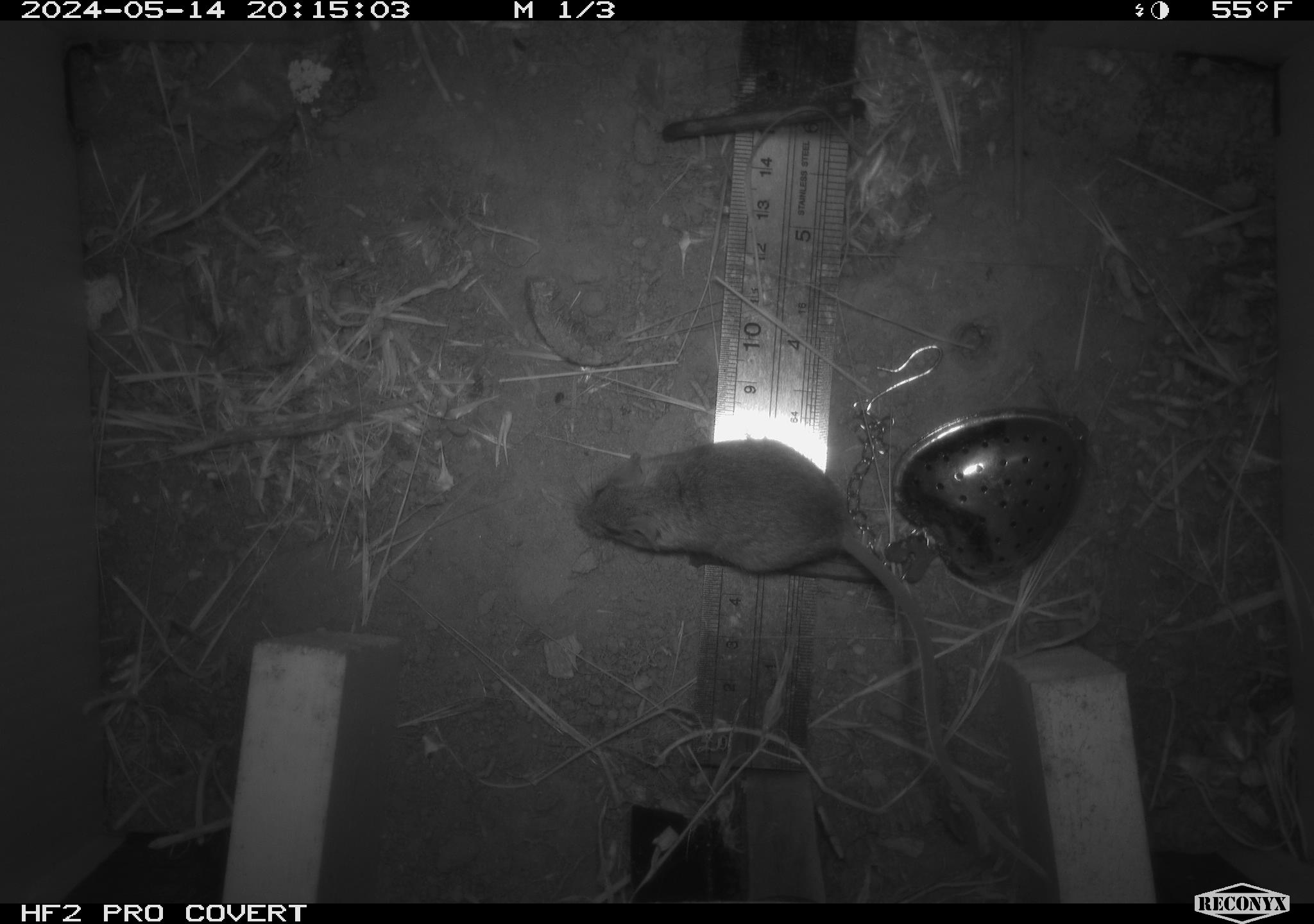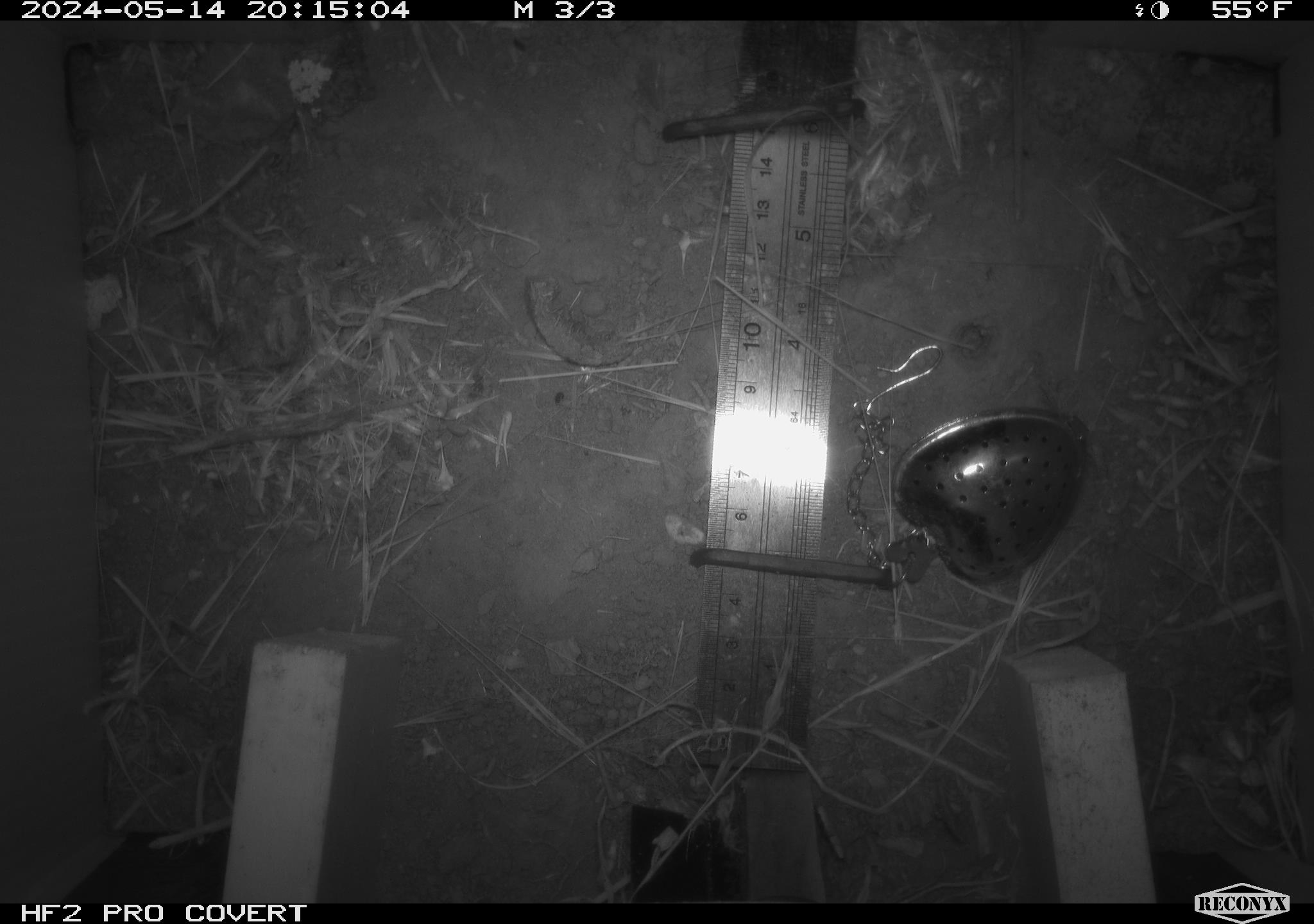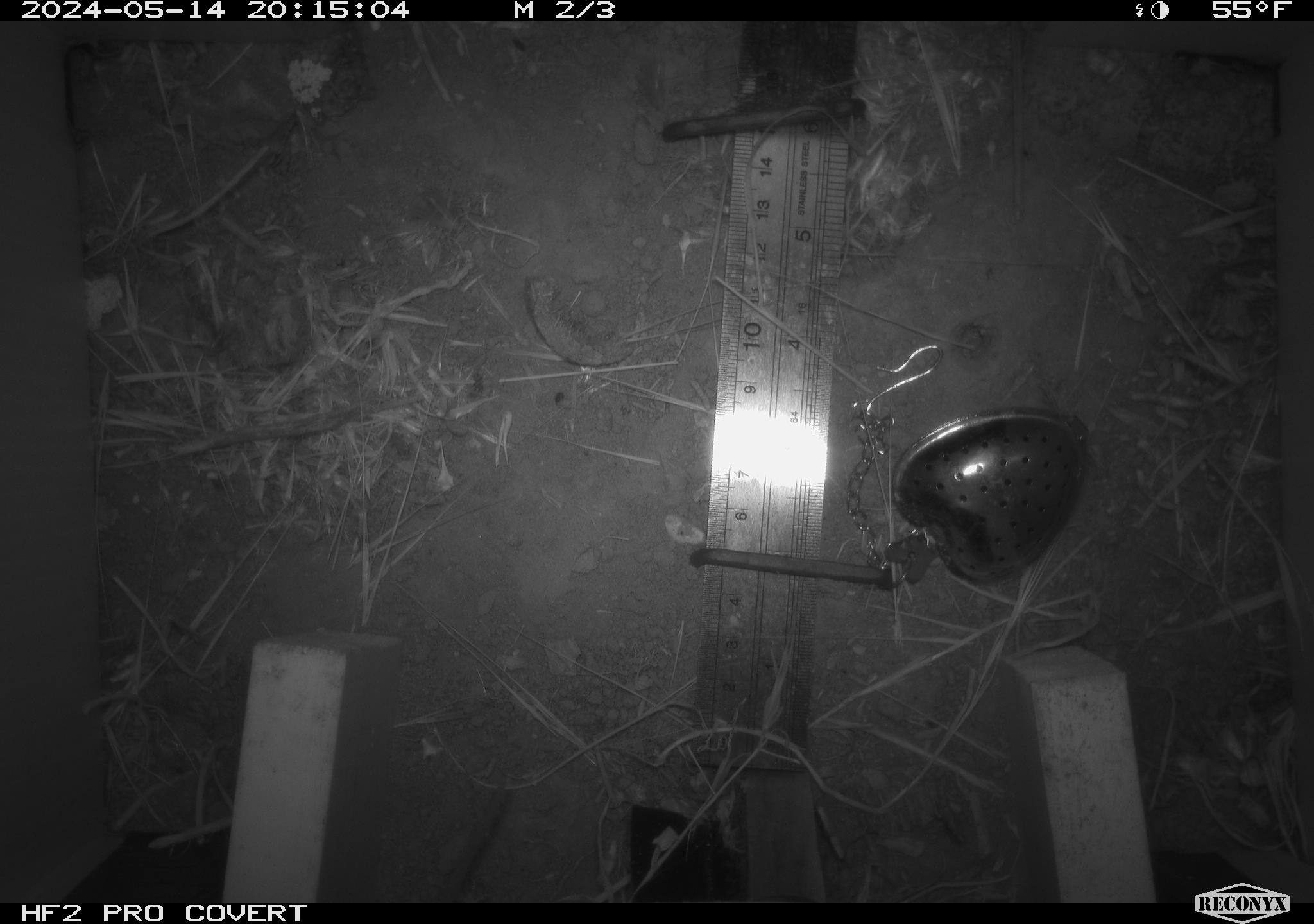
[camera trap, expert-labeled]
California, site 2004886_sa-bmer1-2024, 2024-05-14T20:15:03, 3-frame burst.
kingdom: Animalia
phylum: Chordata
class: Mammalia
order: Rodentia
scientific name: Rodentia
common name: mouse species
Mouse species (Rodentia).